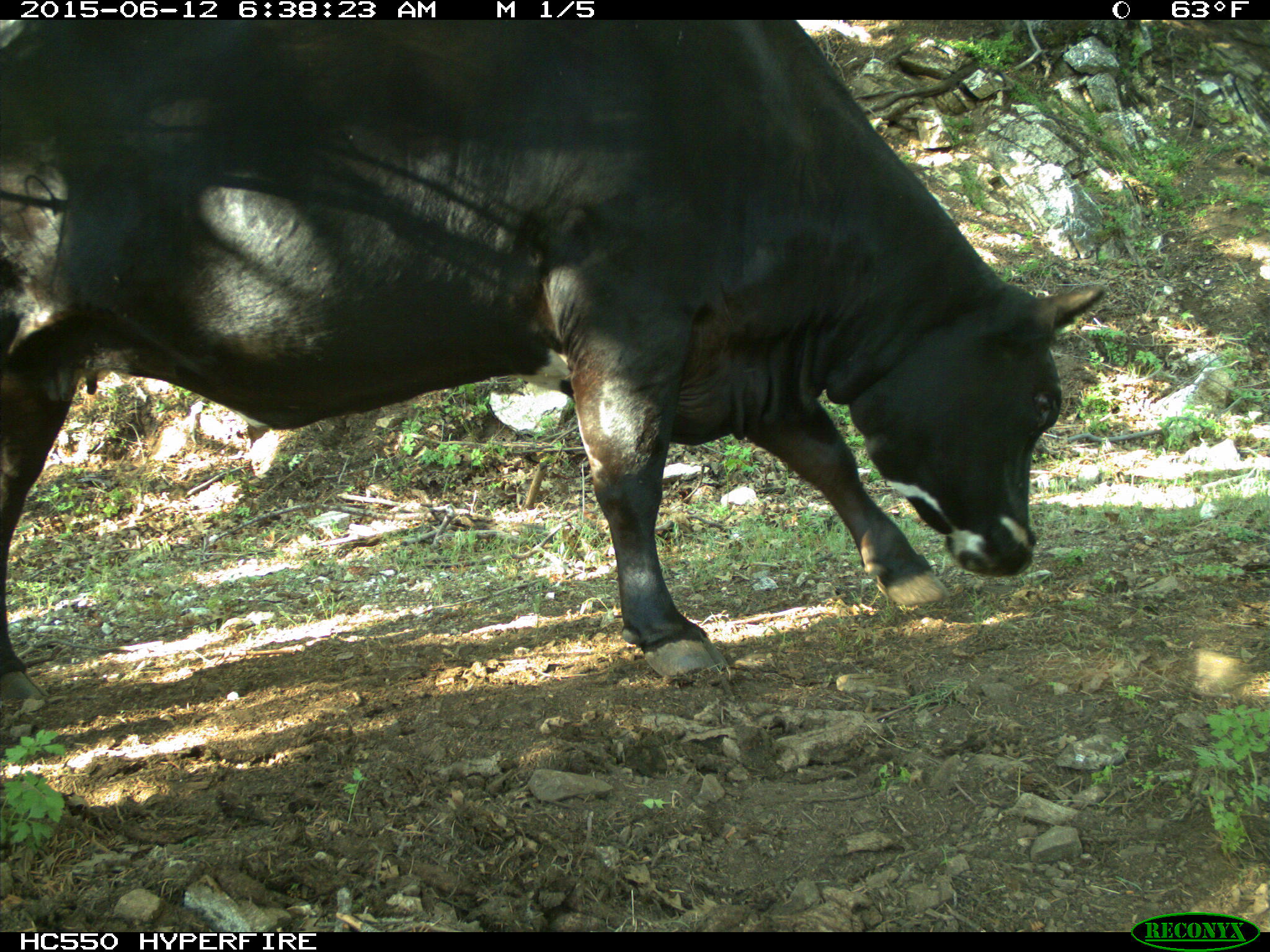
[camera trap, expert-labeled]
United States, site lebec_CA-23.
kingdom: Animalia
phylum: Chordata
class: Mammalia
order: Artiodactyla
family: Bovidae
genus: Bos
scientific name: Bos taurus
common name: domestic cow